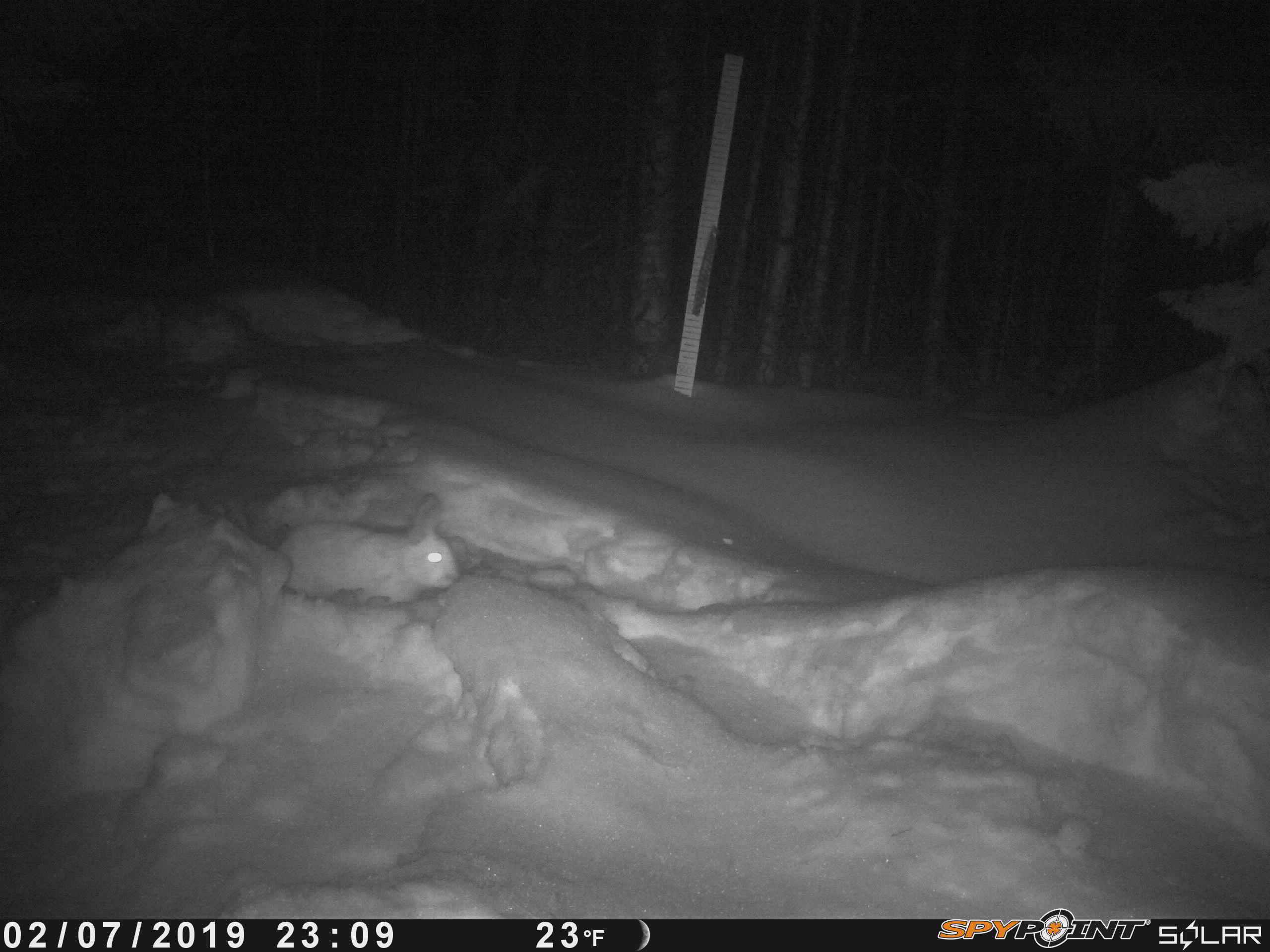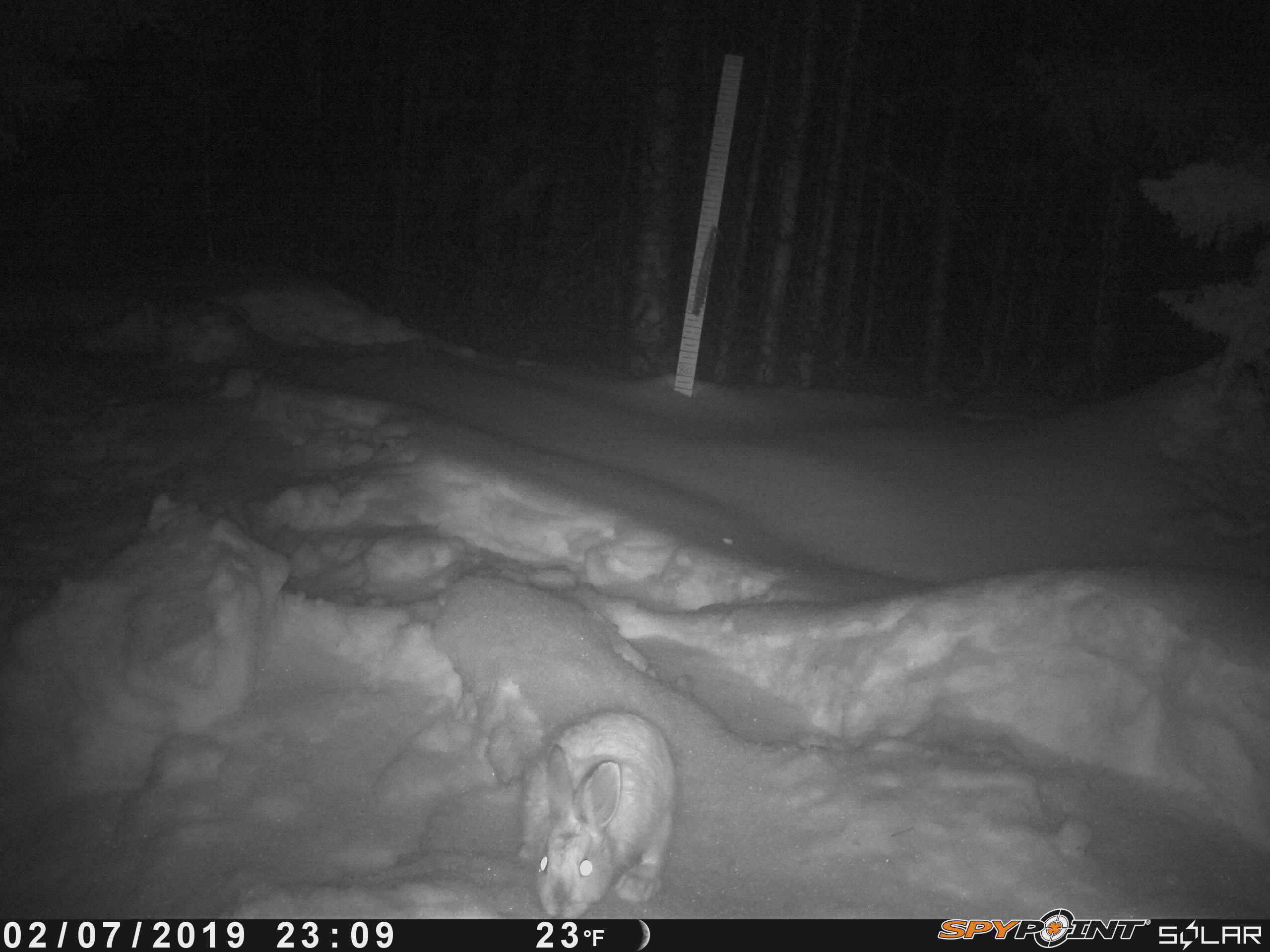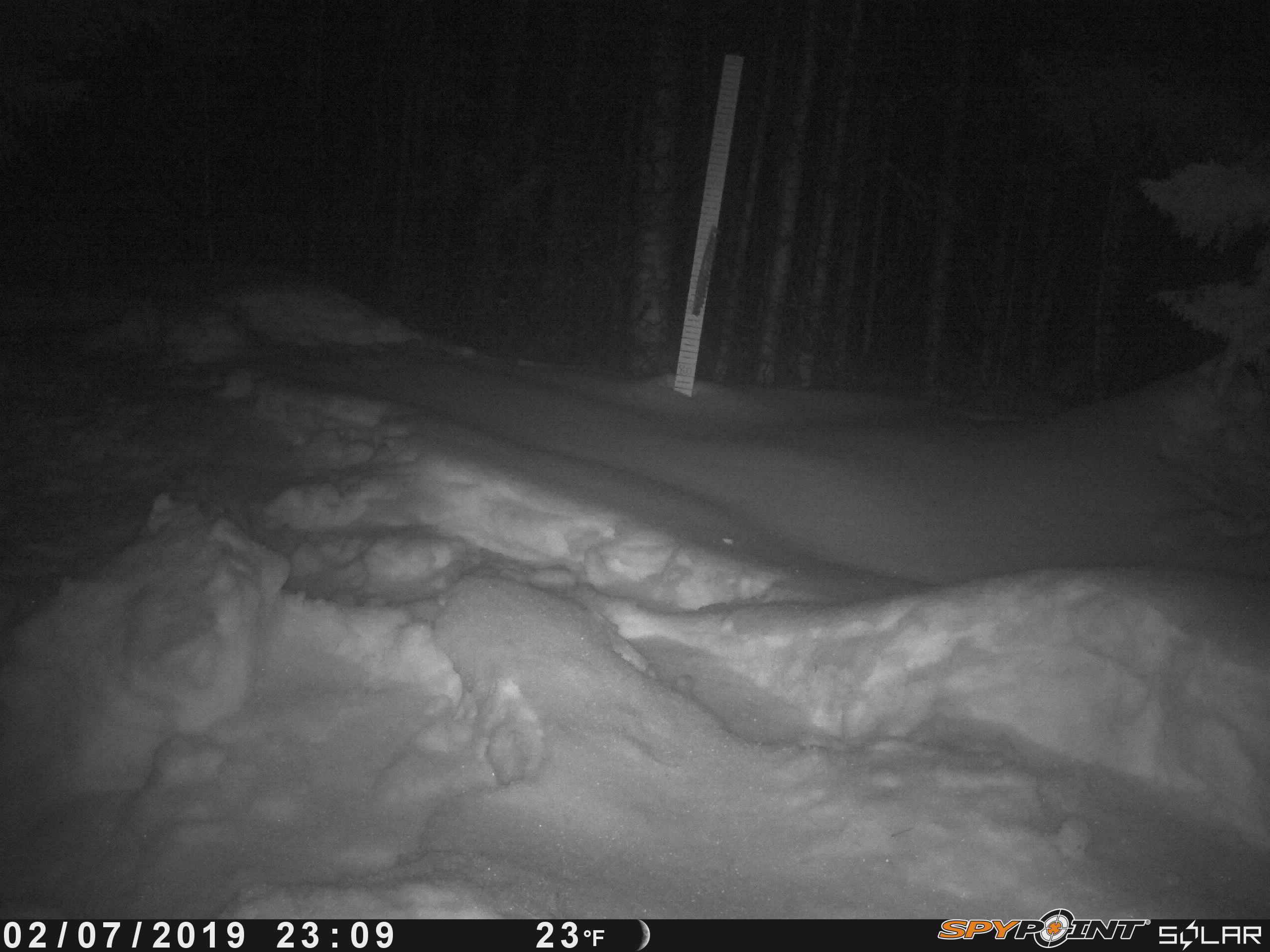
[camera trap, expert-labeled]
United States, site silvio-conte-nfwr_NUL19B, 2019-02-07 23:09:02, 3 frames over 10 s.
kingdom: Animalia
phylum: Chordata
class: Mammalia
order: Lagomorpha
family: Leporidae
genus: Lepus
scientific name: Lepus americanus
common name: snowshoe hare